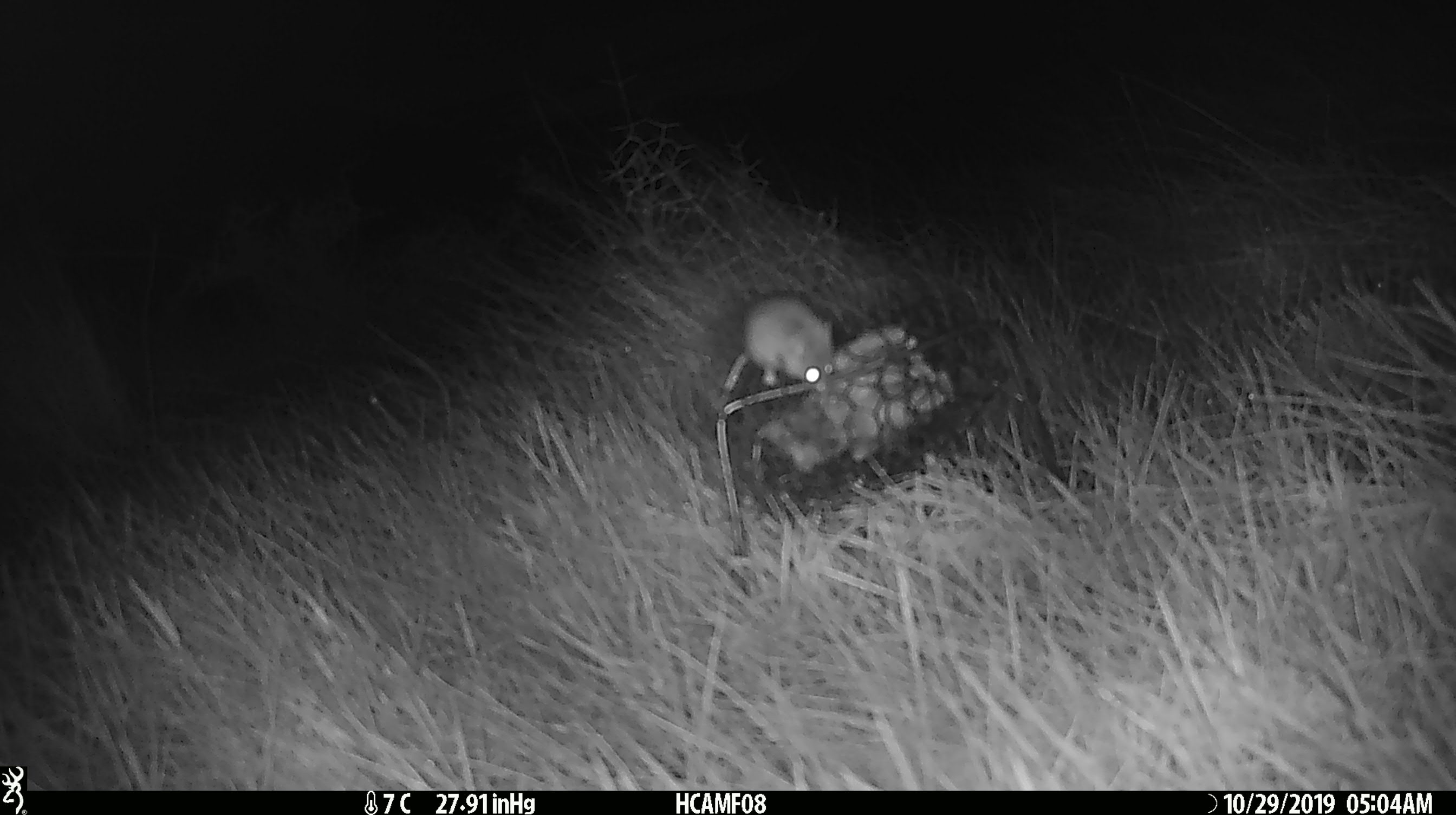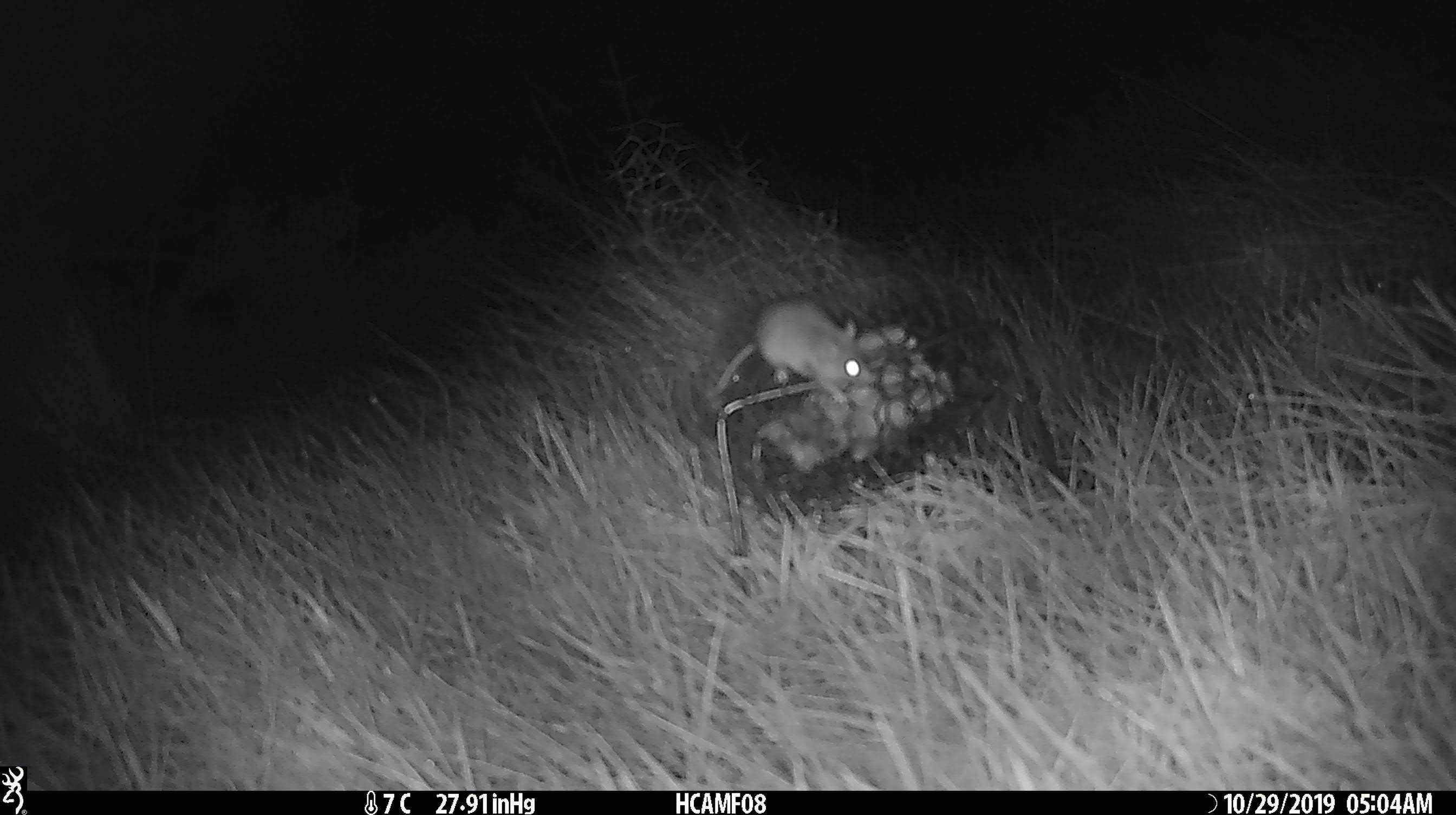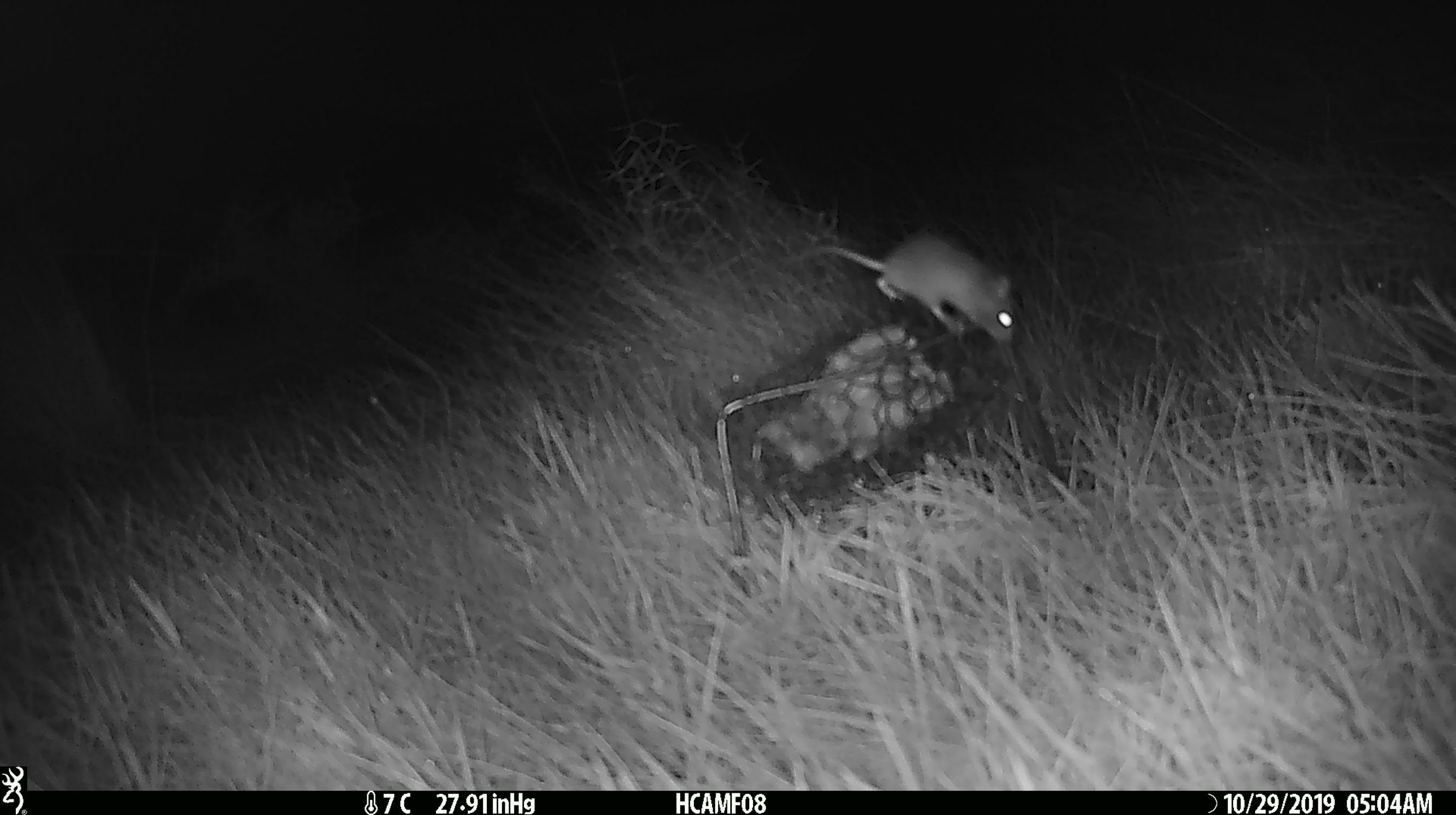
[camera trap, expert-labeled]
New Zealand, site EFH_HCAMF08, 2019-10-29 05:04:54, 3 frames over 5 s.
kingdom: Animalia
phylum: Chordata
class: Mammalia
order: Rodentia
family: Muridae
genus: Mus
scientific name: Mus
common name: mouse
Mouse (Mus).